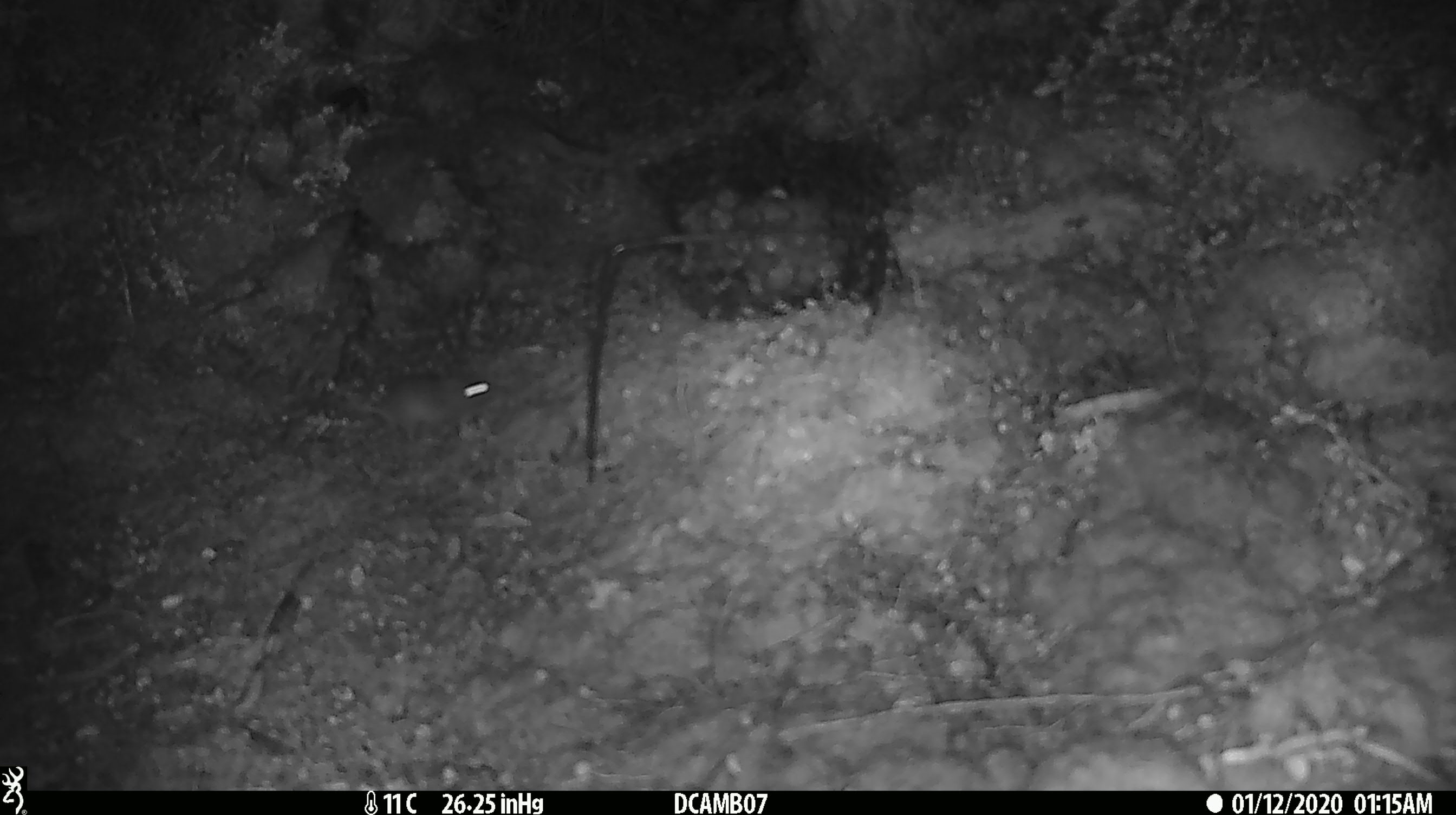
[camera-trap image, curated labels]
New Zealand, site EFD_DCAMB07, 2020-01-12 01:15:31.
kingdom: Animalia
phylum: Chordata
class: Mammalia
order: Rodentia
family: Muridae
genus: Mus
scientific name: Mus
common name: mouse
Mouse (Mus).